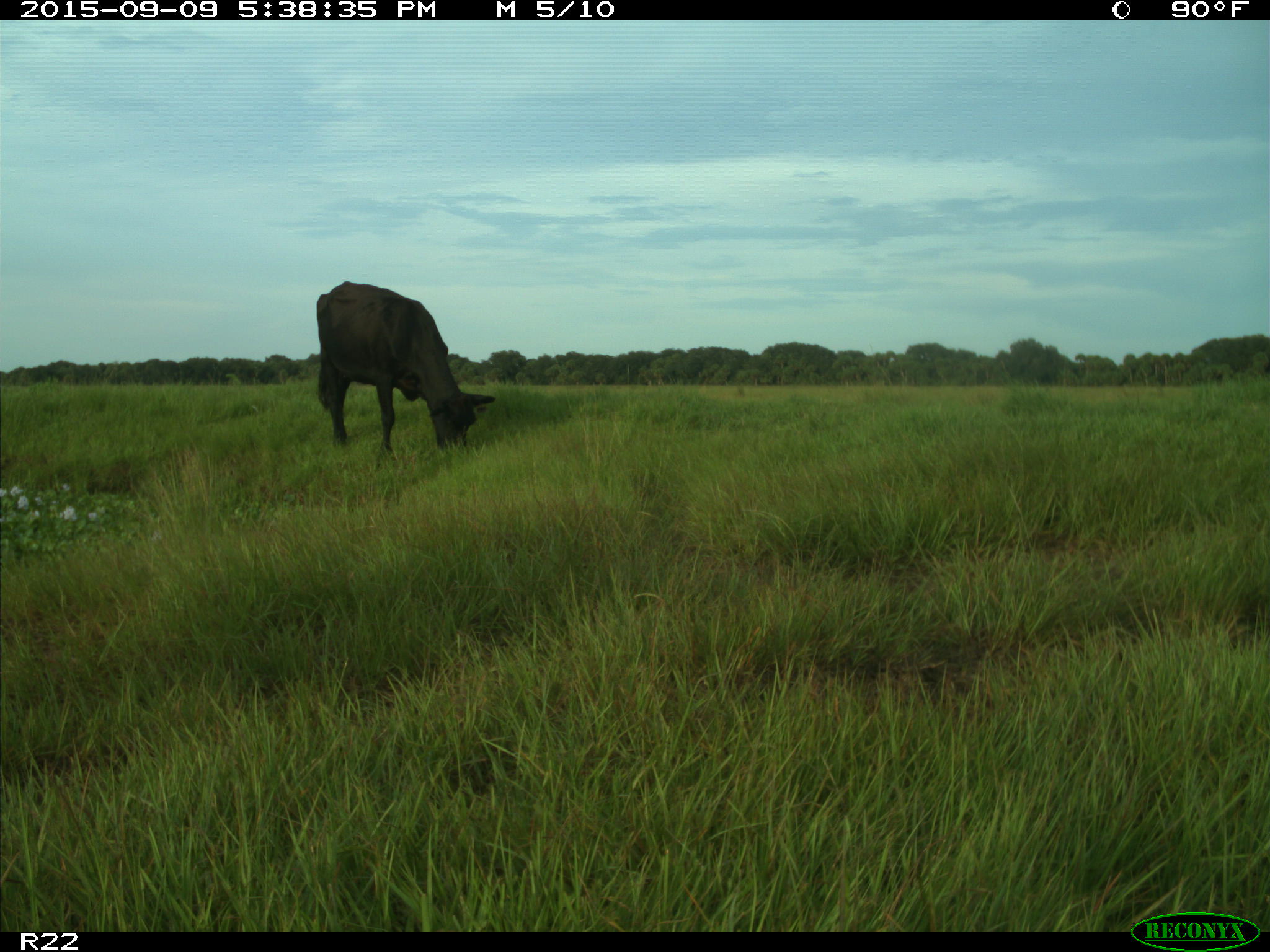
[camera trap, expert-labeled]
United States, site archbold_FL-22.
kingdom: Animalia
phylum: Chordata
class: Mammalia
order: Artiodactyla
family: Bovidae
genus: Bos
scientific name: Bos taurus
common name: domestic cow